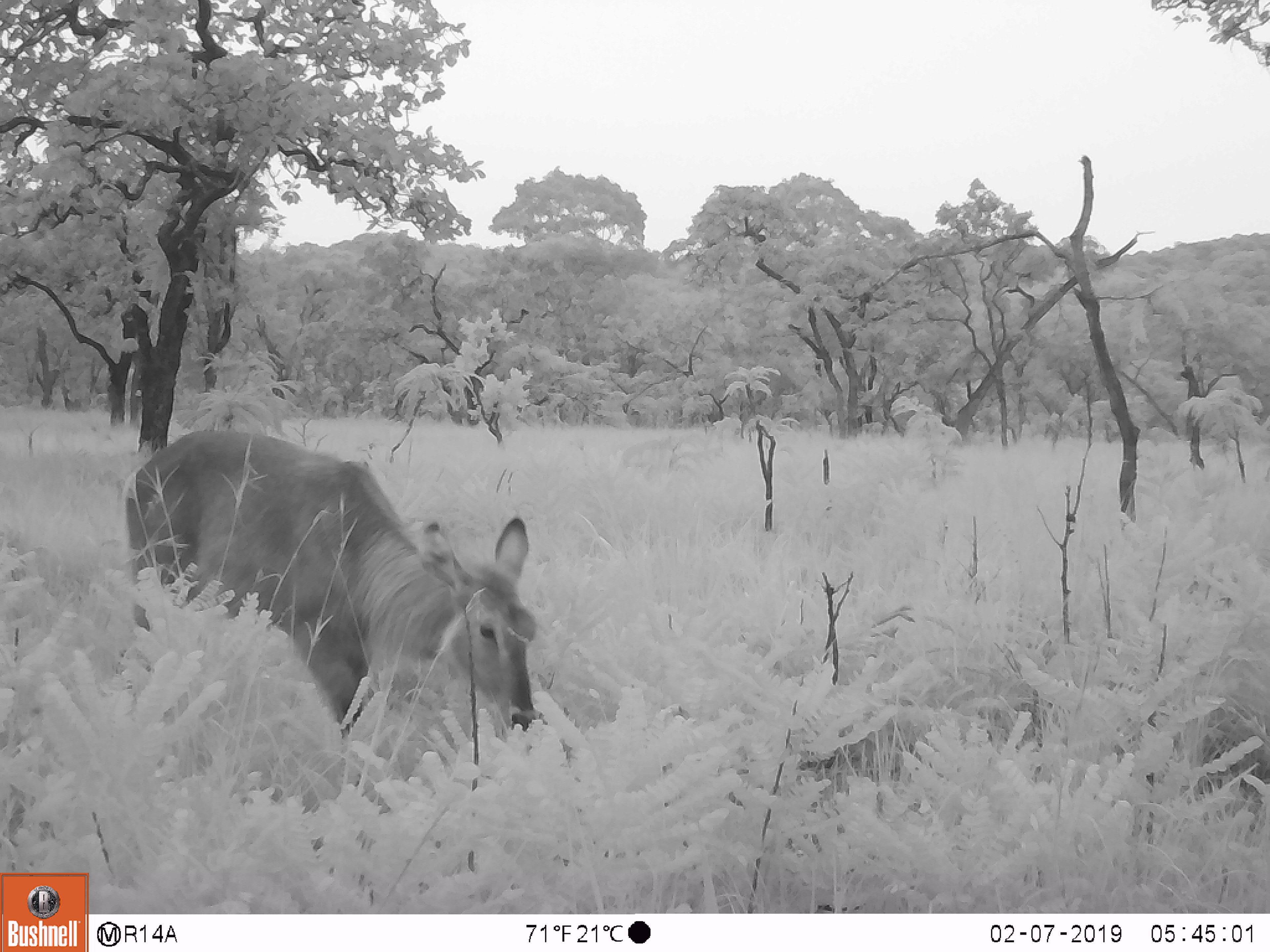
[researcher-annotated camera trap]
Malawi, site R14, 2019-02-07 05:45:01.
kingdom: Animalia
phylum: Chordata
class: Mammalia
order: Artiodactyla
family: Bovidae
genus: Kobus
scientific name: Kobus ellipsiprymnus ellipsiprymnus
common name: common waterbuck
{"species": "common waterbuck (Kobus ellipsiprymnus ellipsiprymnus)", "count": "1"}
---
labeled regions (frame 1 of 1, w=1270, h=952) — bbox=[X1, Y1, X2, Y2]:
common waterbuck: bbox=[113, 410, 548, 760]